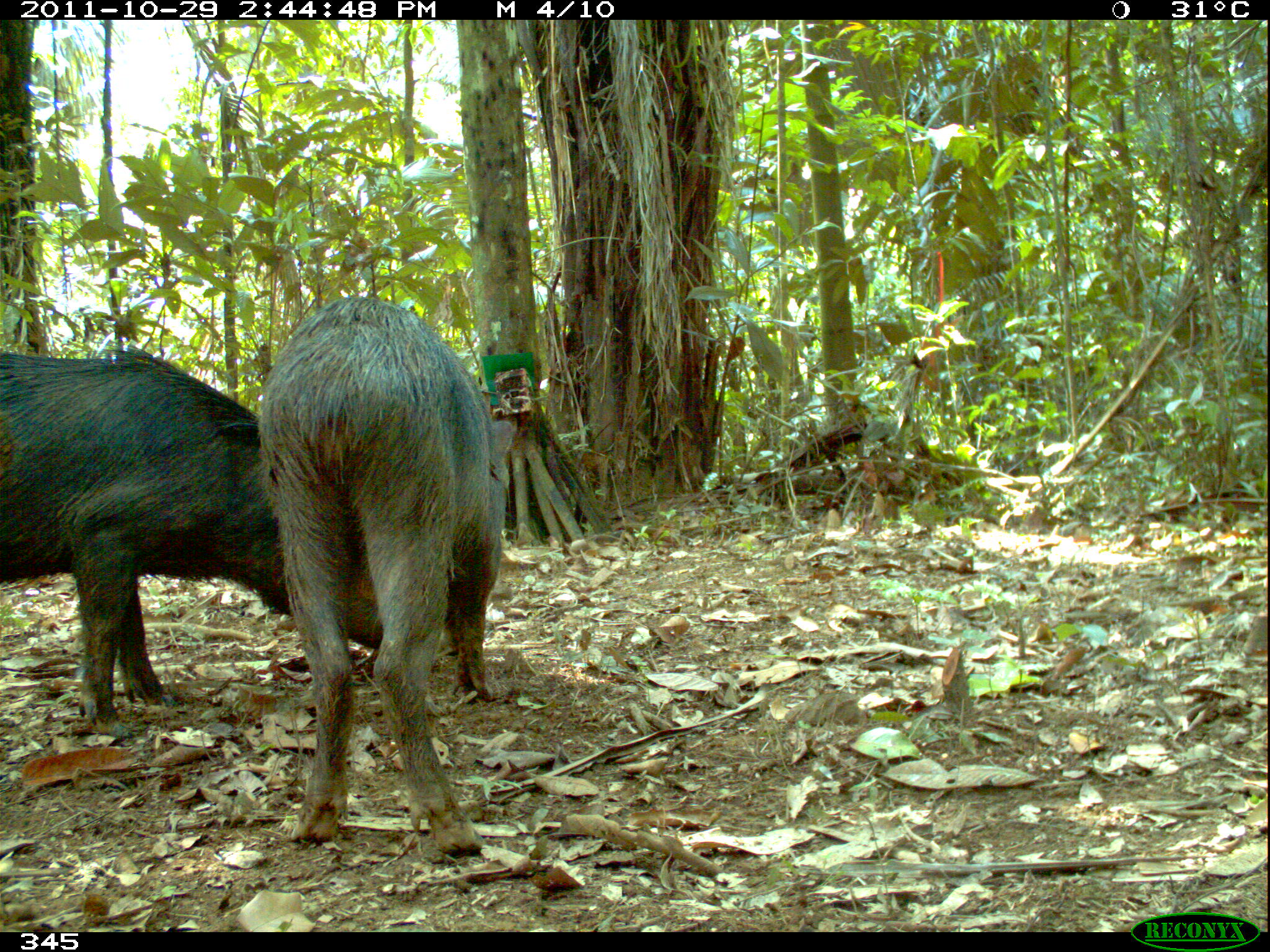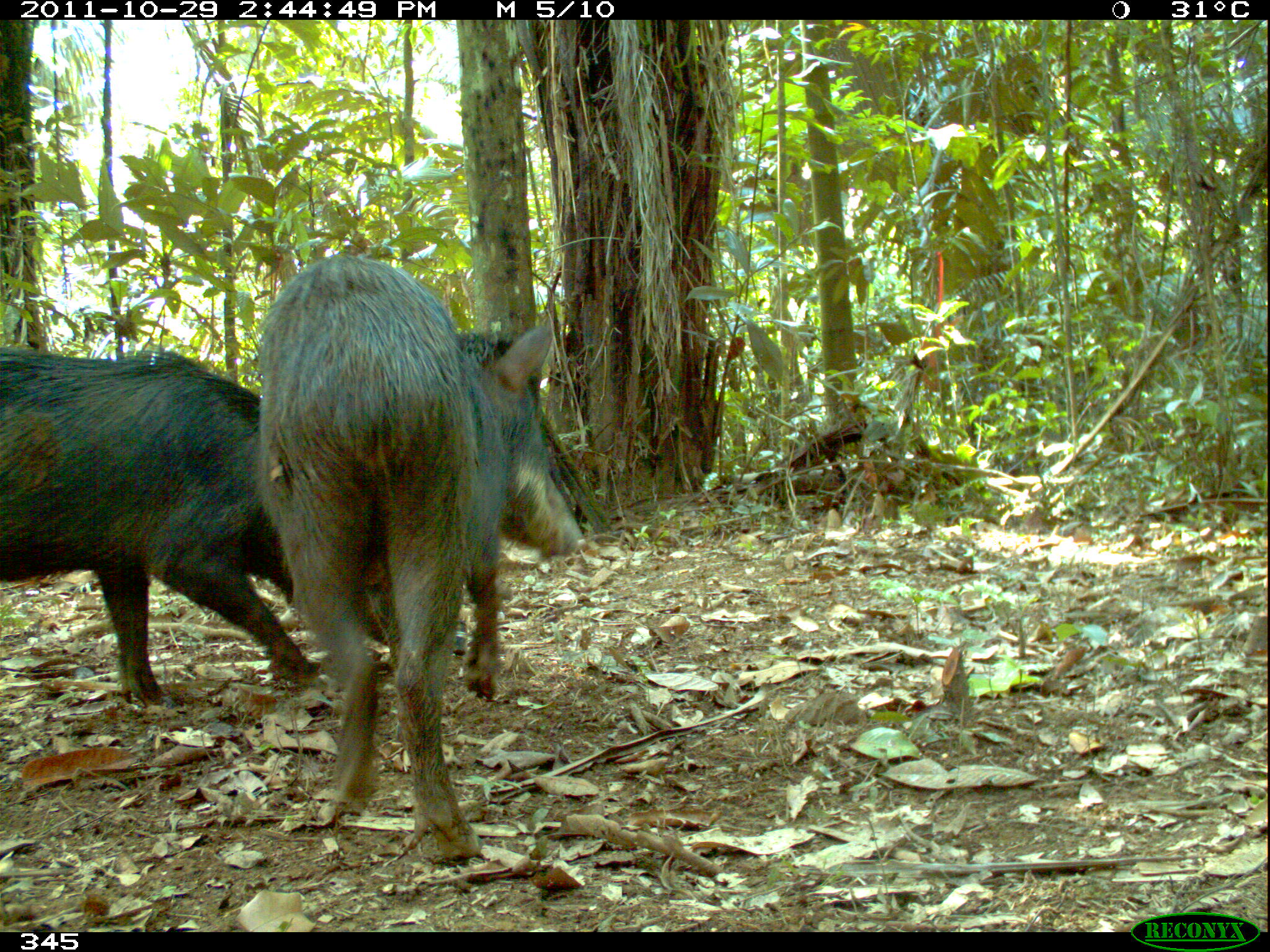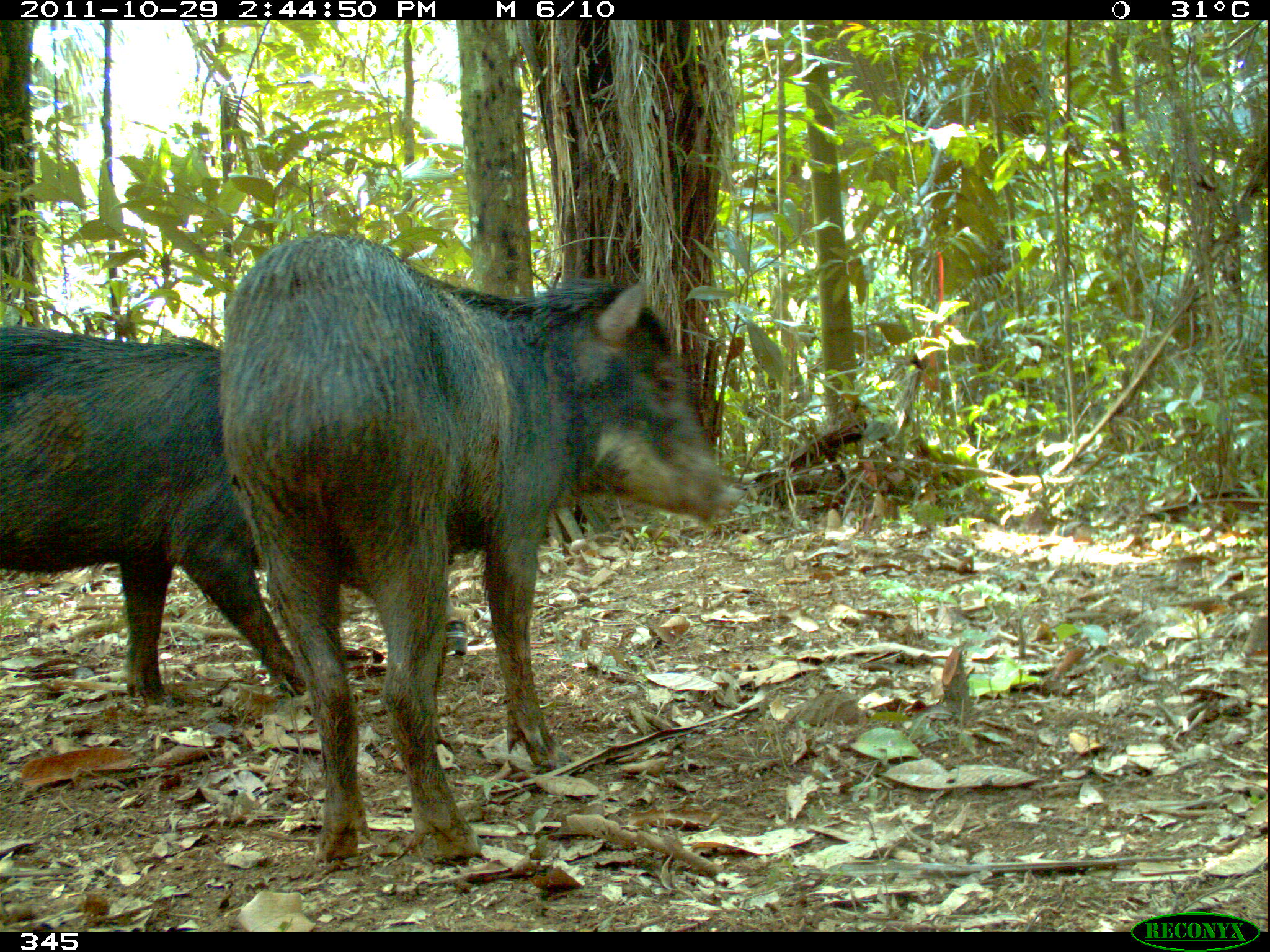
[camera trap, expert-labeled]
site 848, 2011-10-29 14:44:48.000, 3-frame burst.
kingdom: Animalia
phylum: Chordata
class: Mammalia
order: Artiodactyla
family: Tayassuidae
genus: Tayassu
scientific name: Tayassu pecari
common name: white-lipped peccary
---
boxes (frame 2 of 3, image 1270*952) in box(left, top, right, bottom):
tayassu pecari: box(257, 253, 585, 863); box(2, 348, 323, 702)